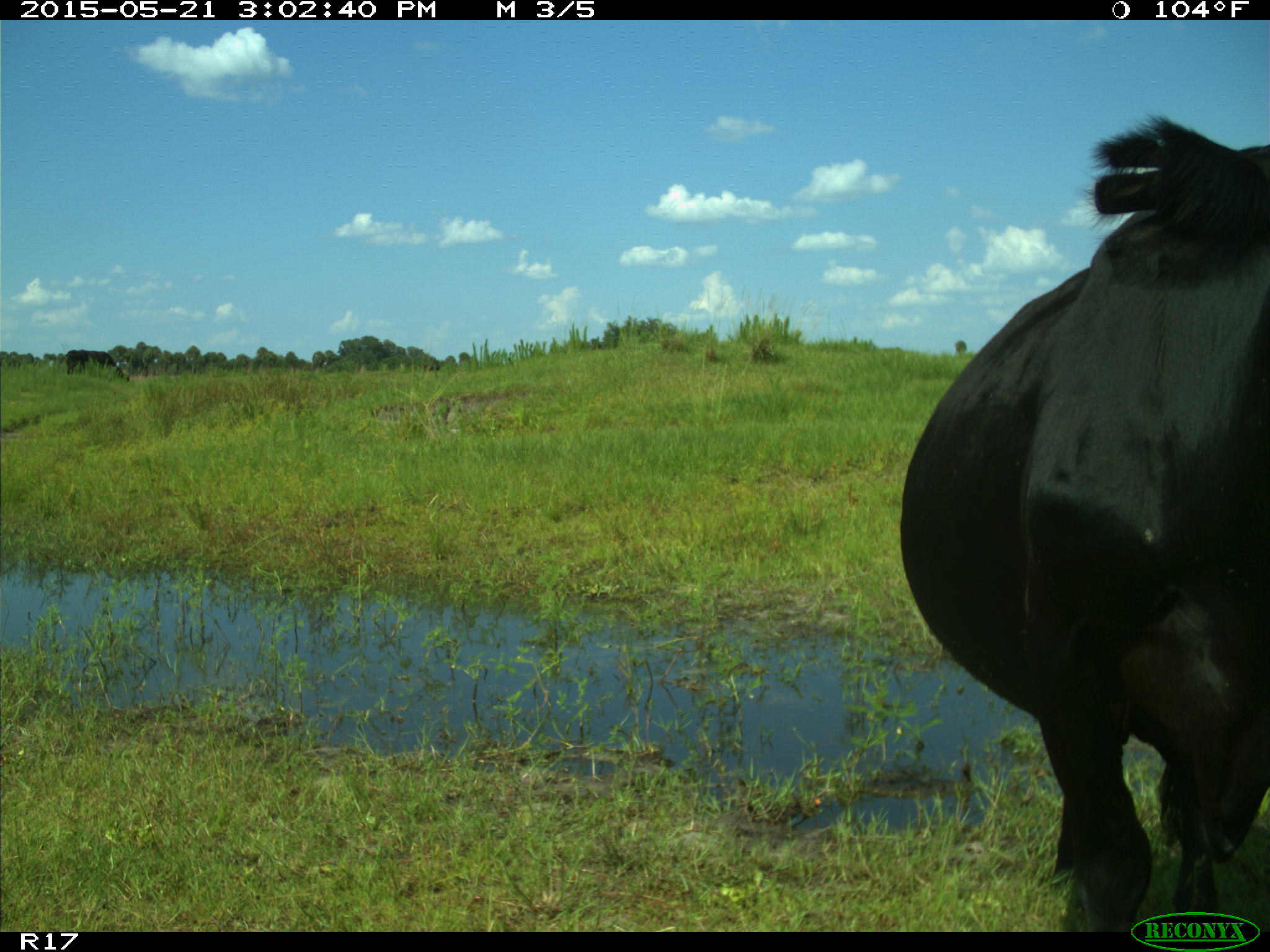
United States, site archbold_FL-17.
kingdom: Animalia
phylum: Chordata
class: Mammalia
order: Artiodactyla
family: Bovidae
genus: Bos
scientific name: Bos taurus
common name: domestic cow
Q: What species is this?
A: Bos taurus (domestic cow).